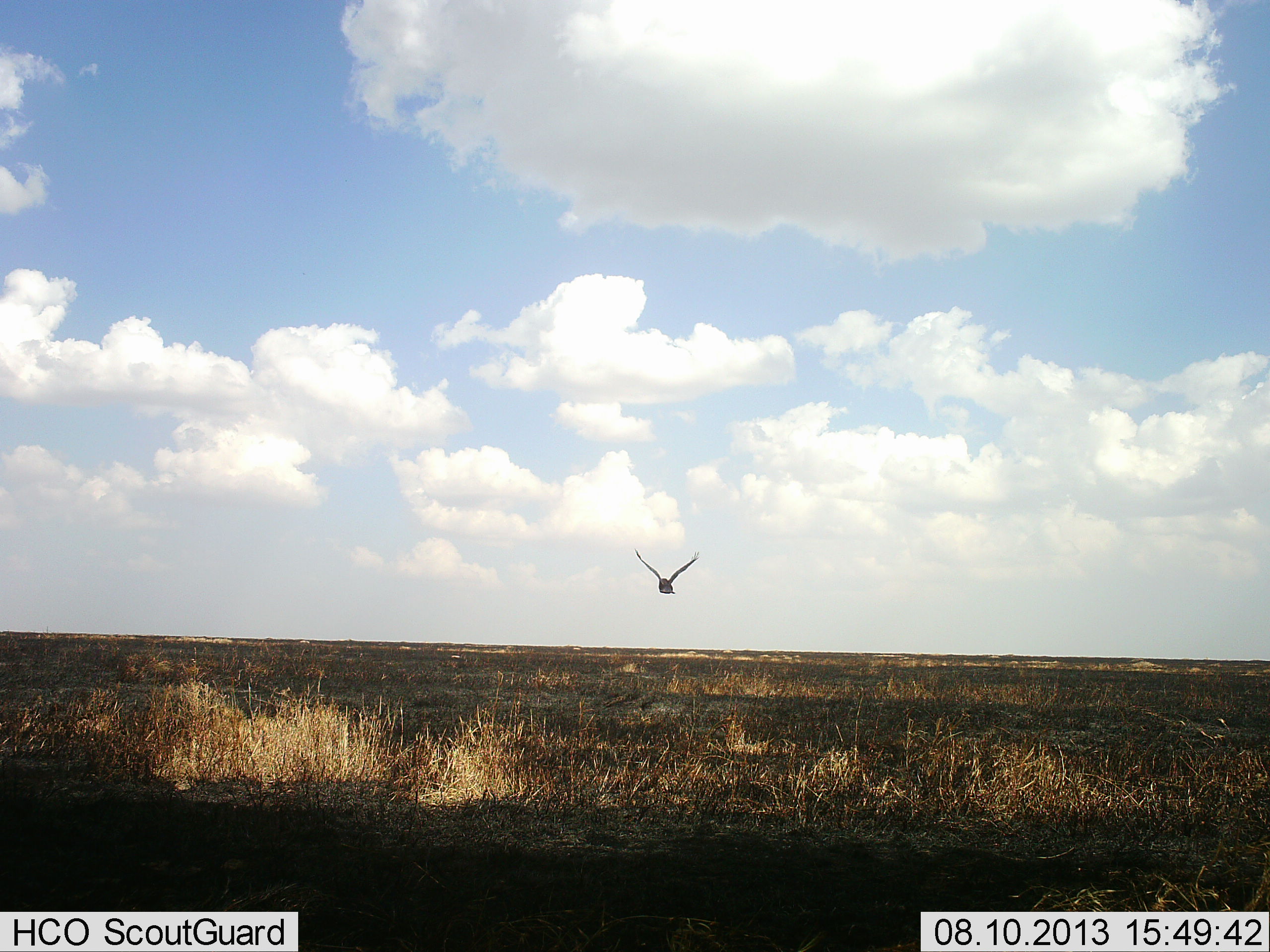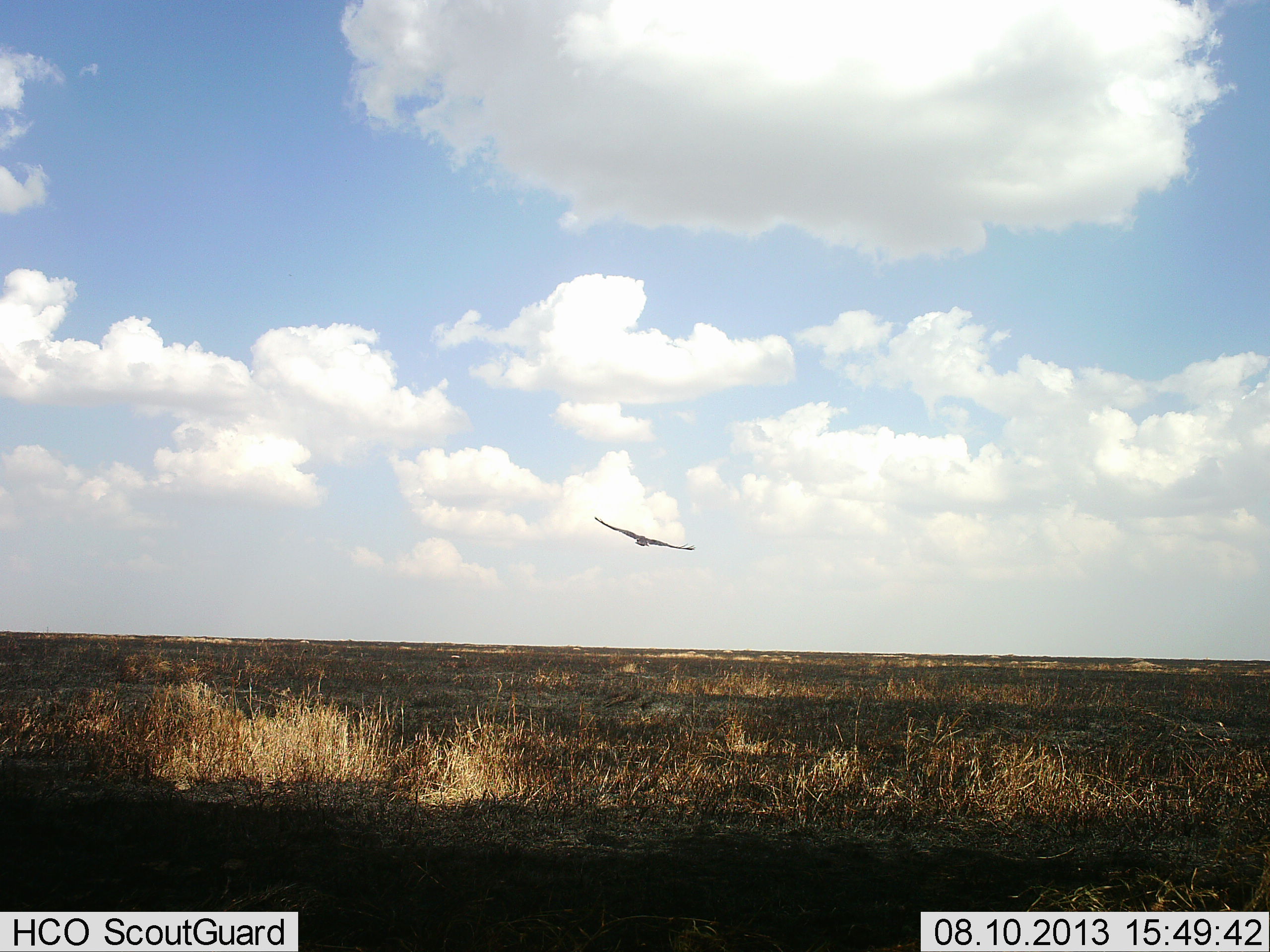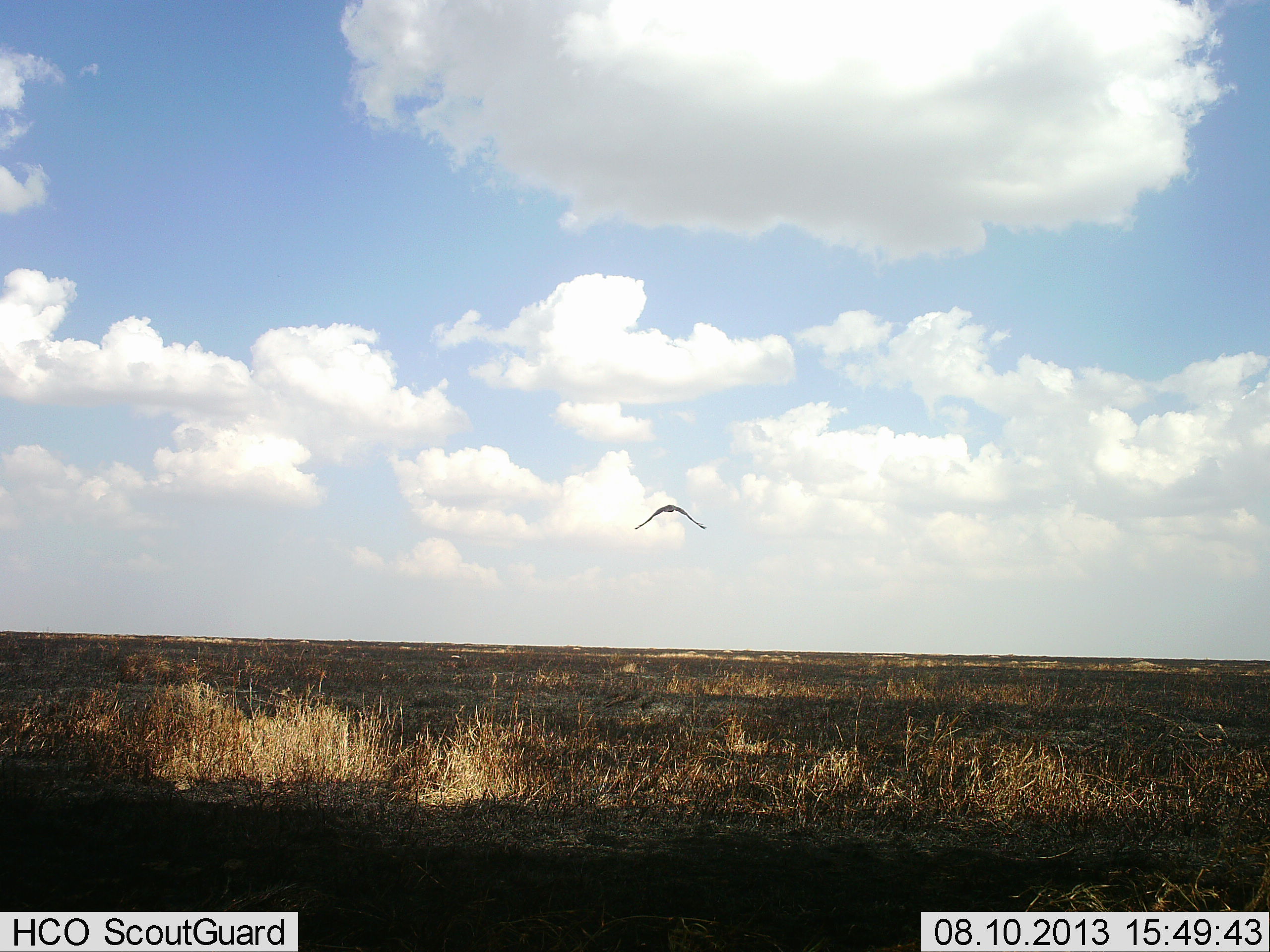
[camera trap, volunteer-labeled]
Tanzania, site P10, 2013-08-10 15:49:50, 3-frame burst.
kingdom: Animalia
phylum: Chordata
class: Aves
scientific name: Aves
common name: bird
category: otherbird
Otherbird (bird) (Aves), count 1. Behavior (volunteer vote fractions): standing 0%, resting 0%, moving 100%, interacting 0%. Young present (vote fraction): 0%. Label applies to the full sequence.